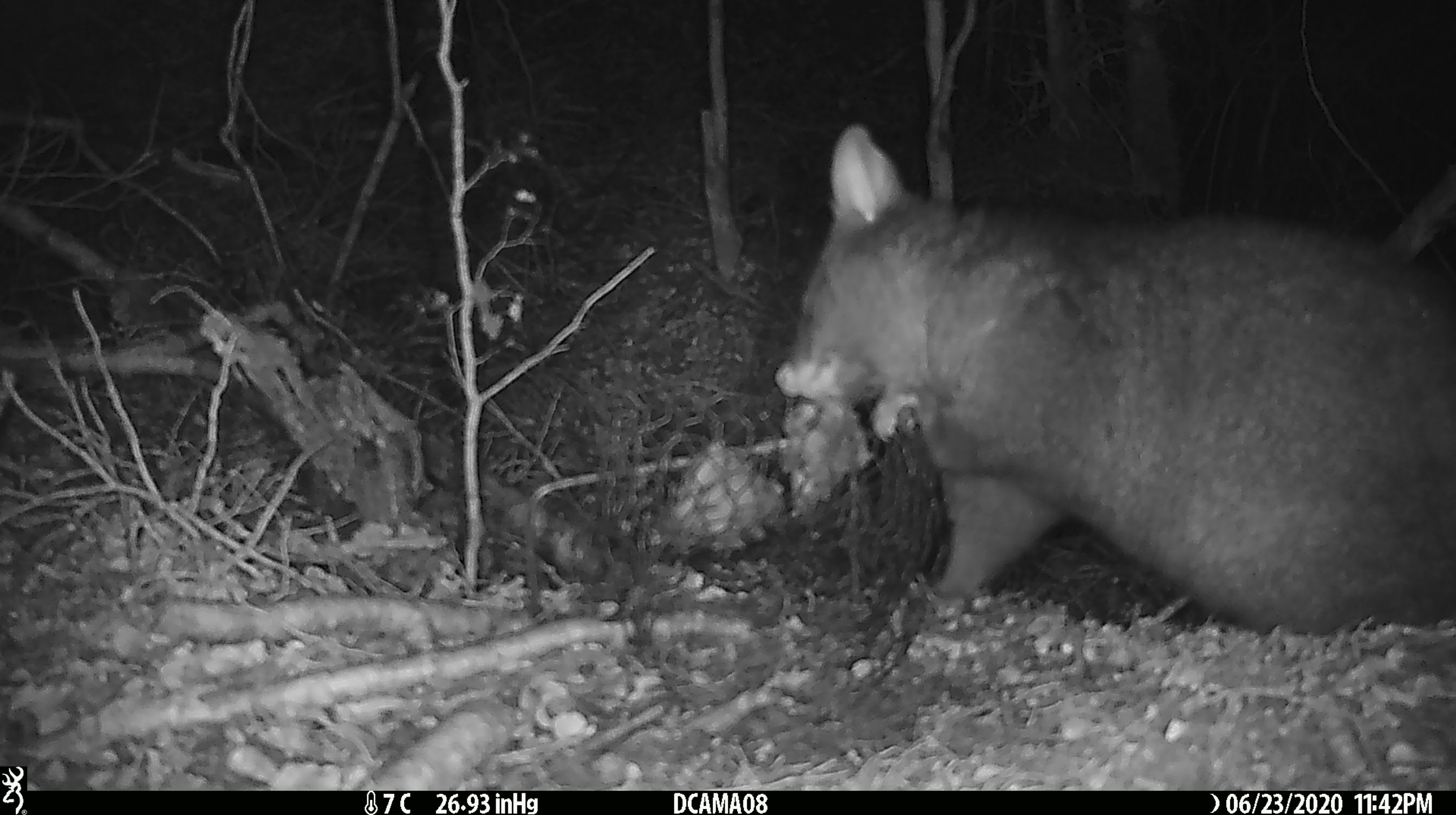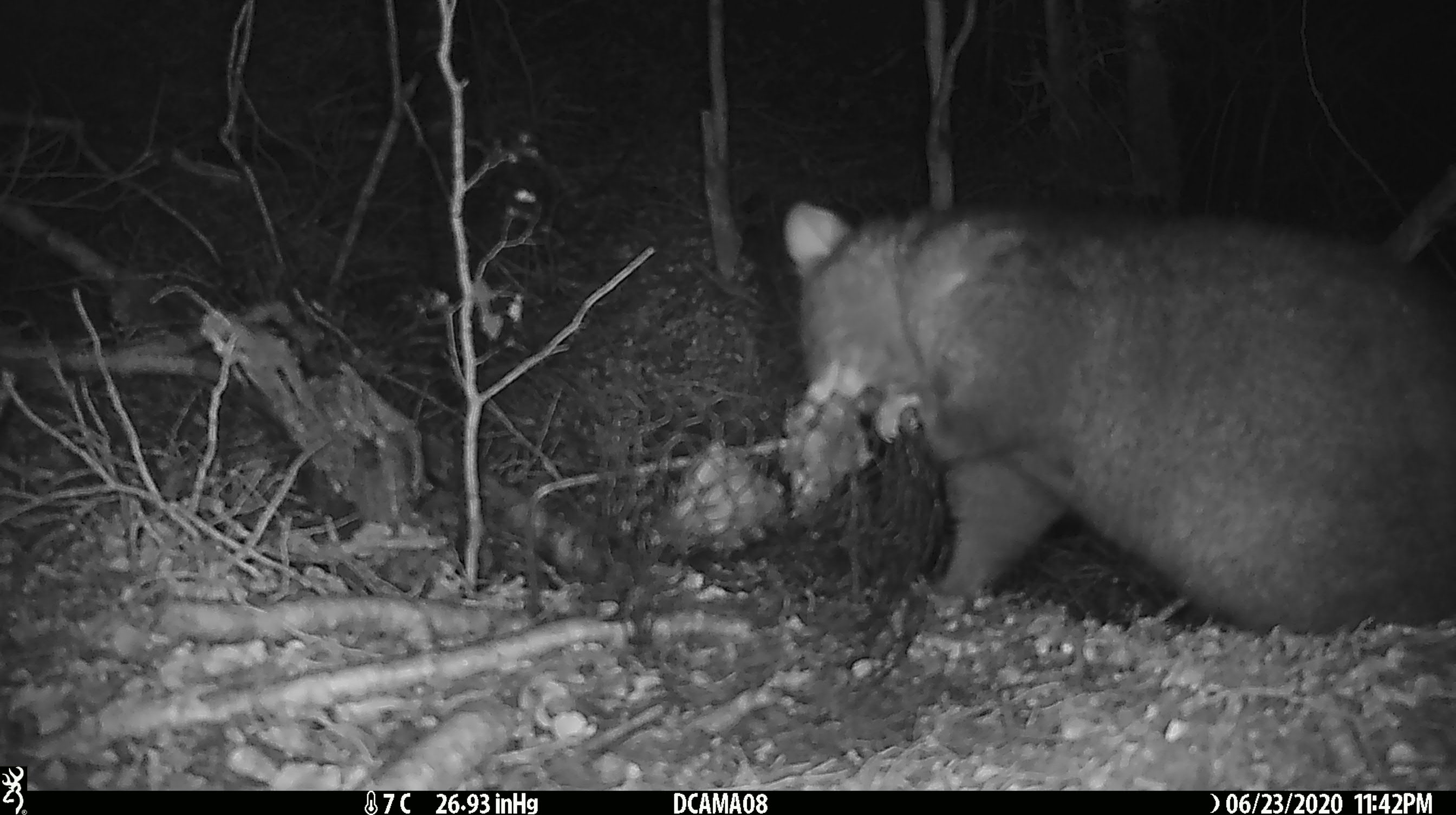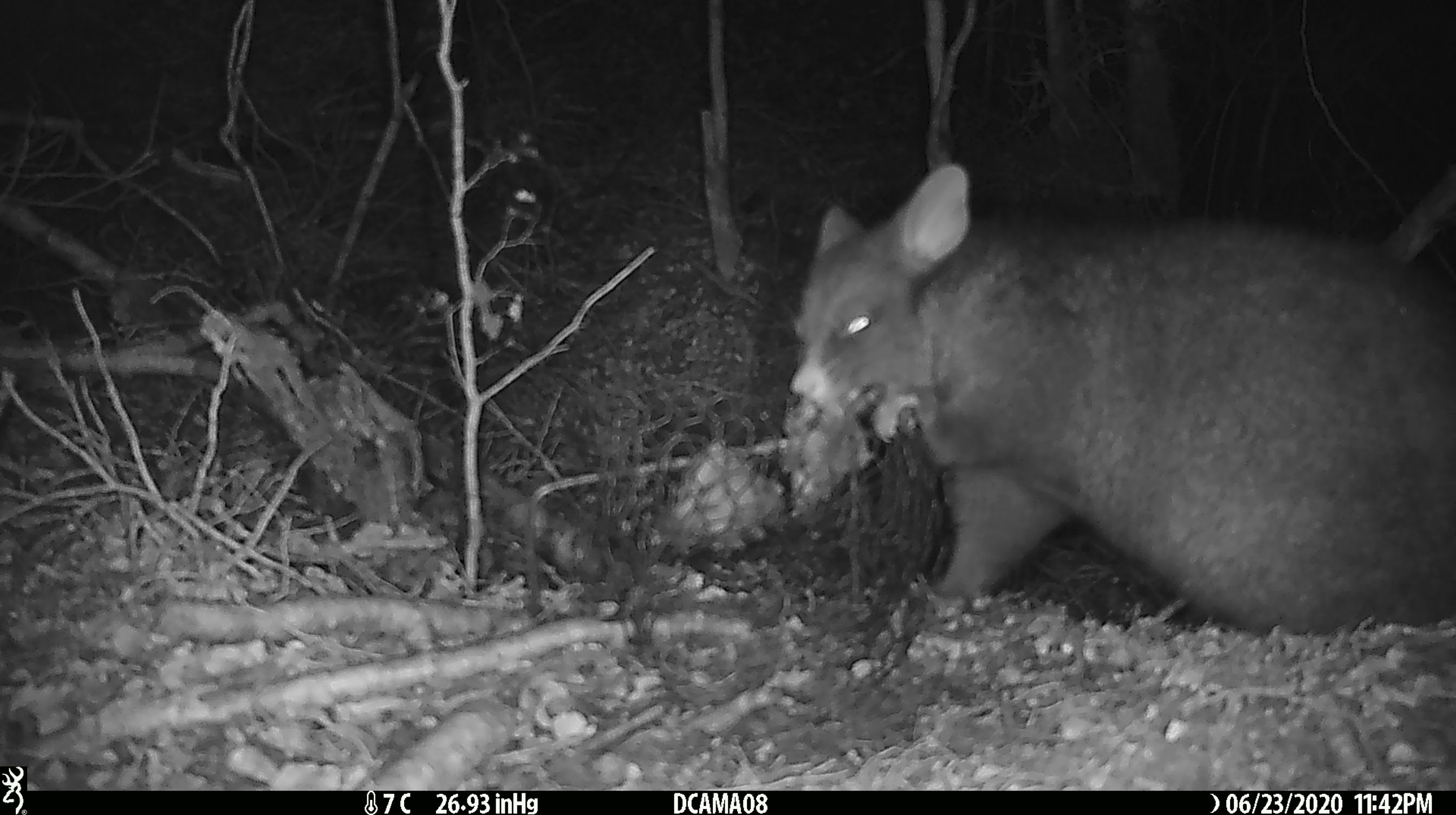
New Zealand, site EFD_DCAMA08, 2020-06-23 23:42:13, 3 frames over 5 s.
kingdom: Animalia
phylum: Chordata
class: Mammalia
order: Diprotodontia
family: Phalangeridae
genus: Trichosurus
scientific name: Trichosurus vulpecula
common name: common brushtail possum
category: possum